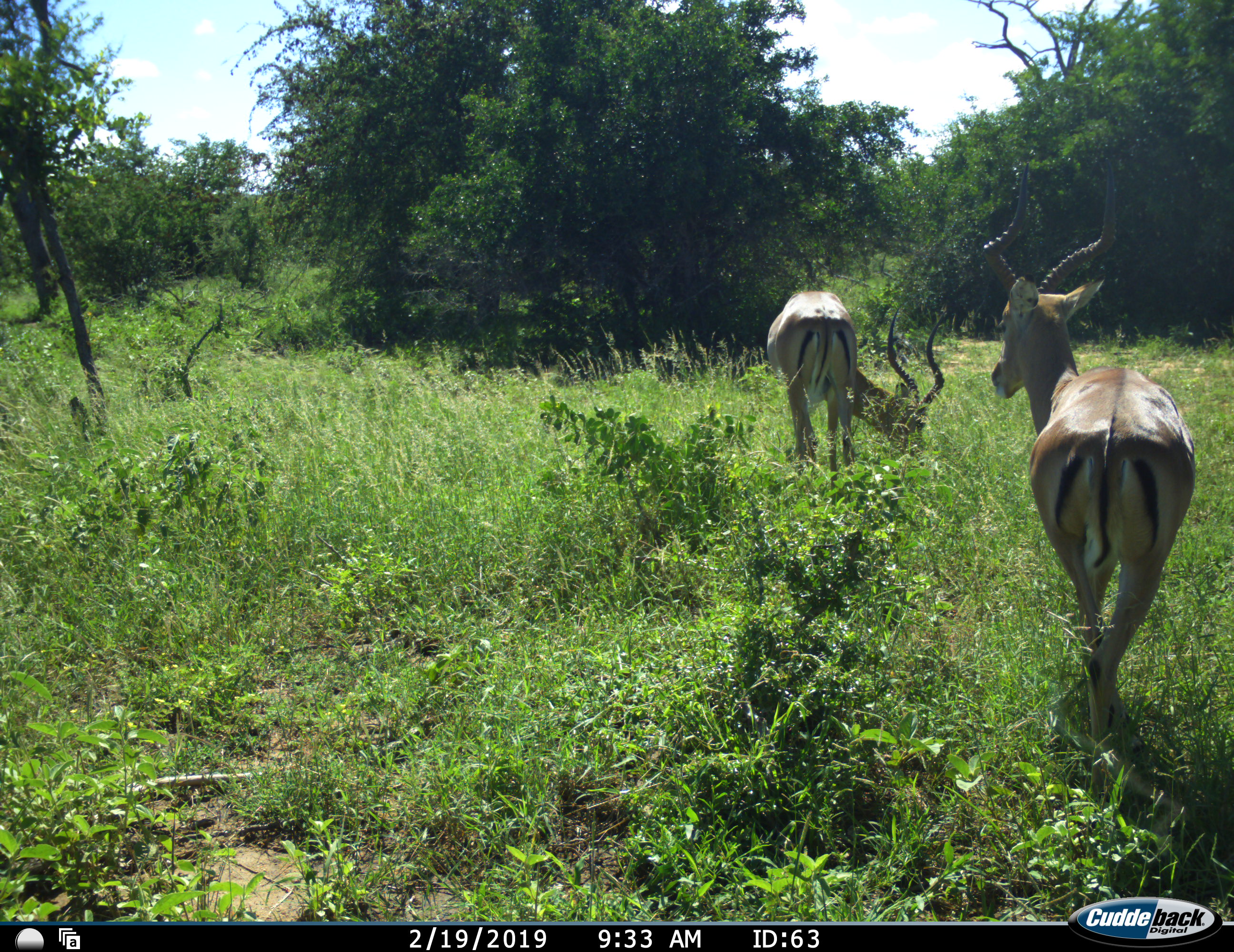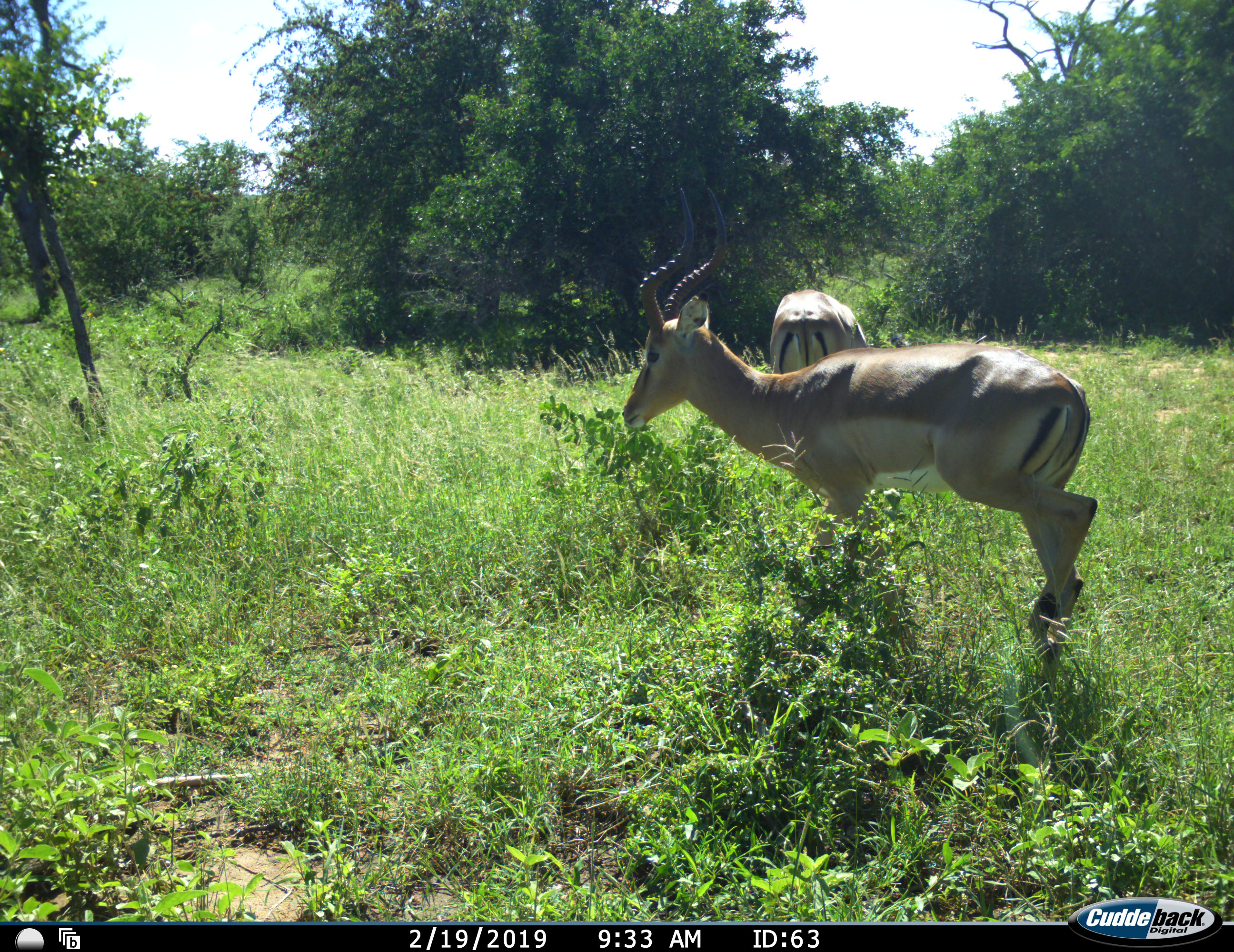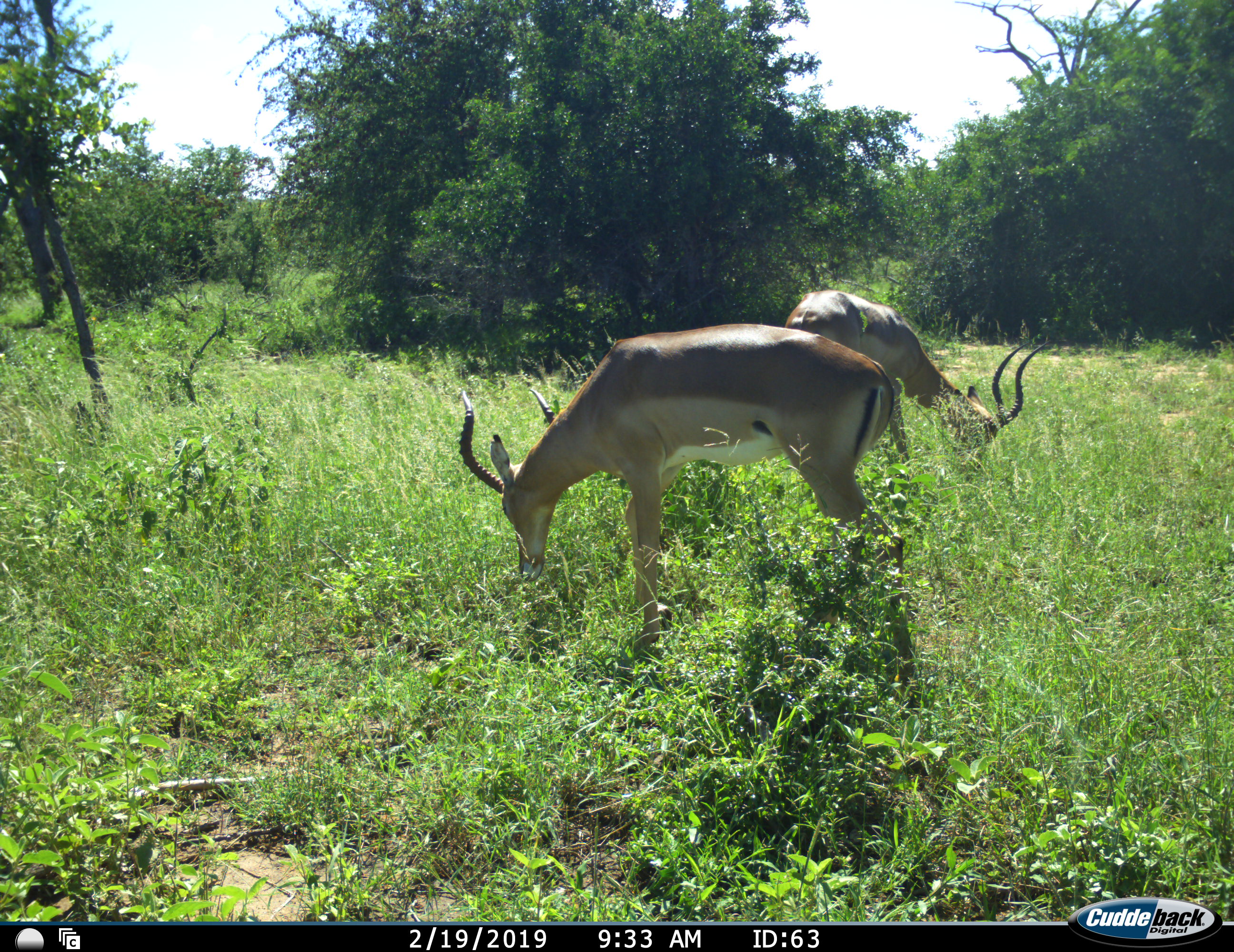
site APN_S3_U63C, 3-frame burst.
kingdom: Animalia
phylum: Chordata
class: Mammalia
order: Artiodactyla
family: Bovidae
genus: Aepyceros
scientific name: Aepyceros melampus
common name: impala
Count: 2.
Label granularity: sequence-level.